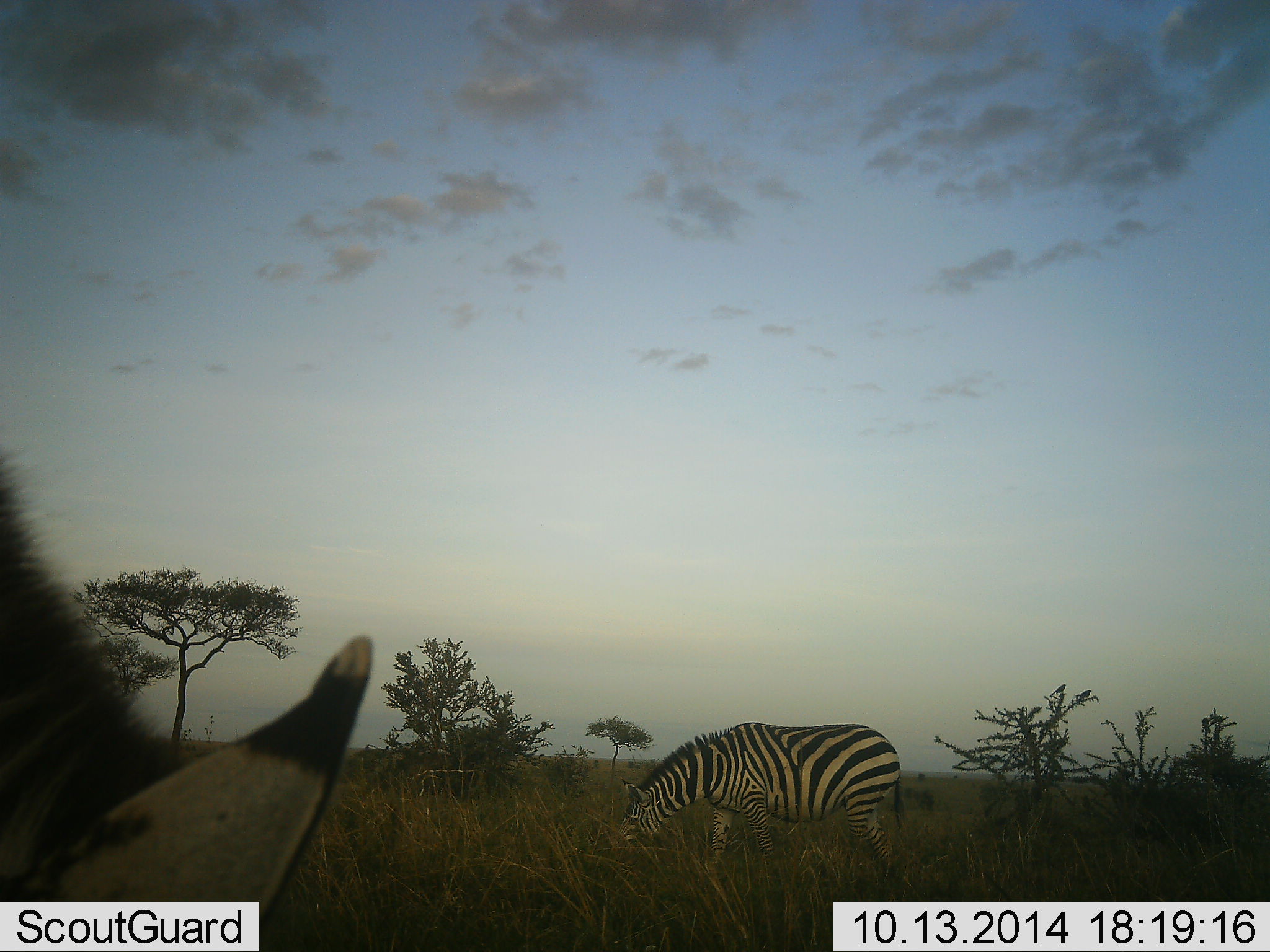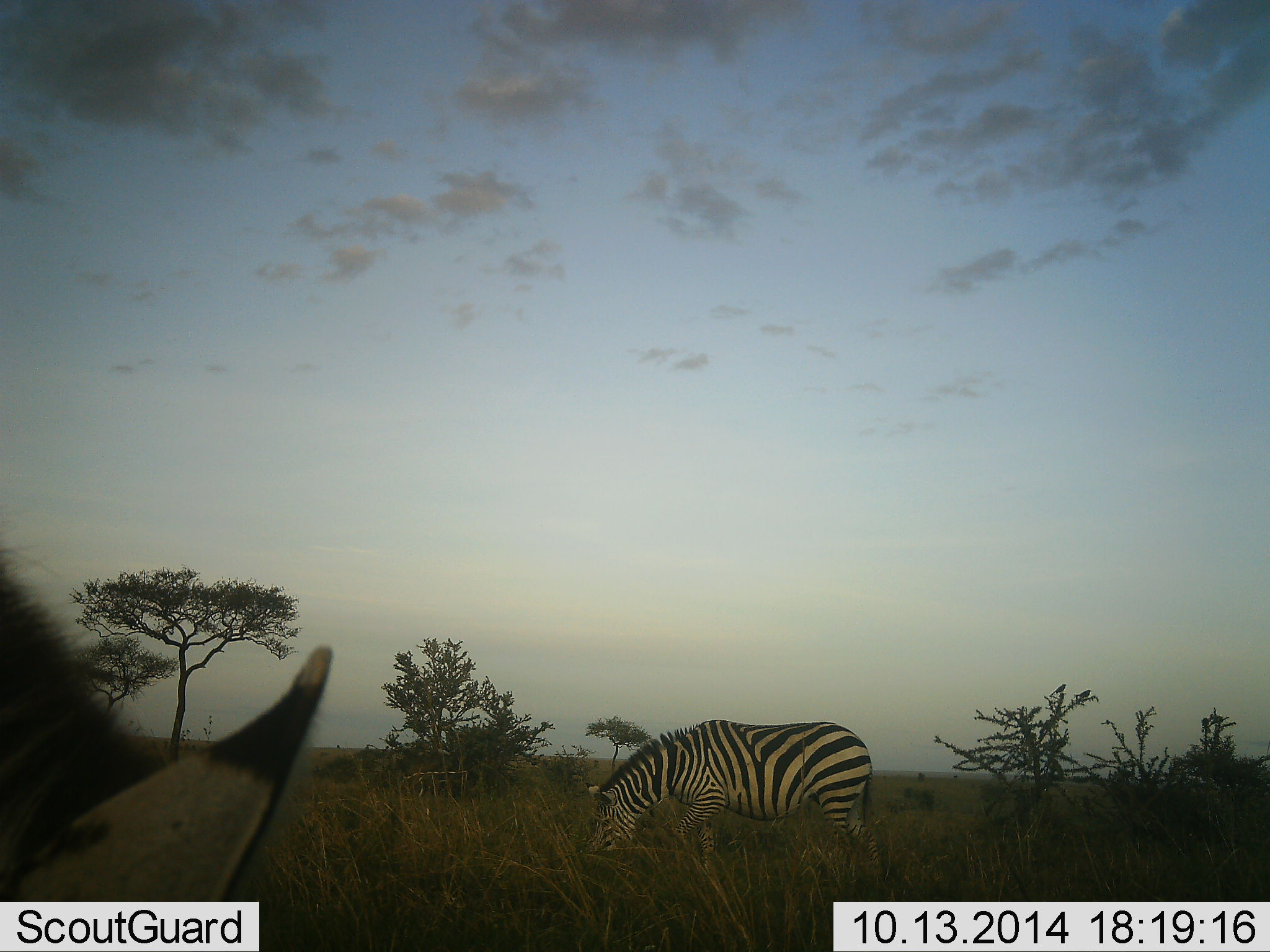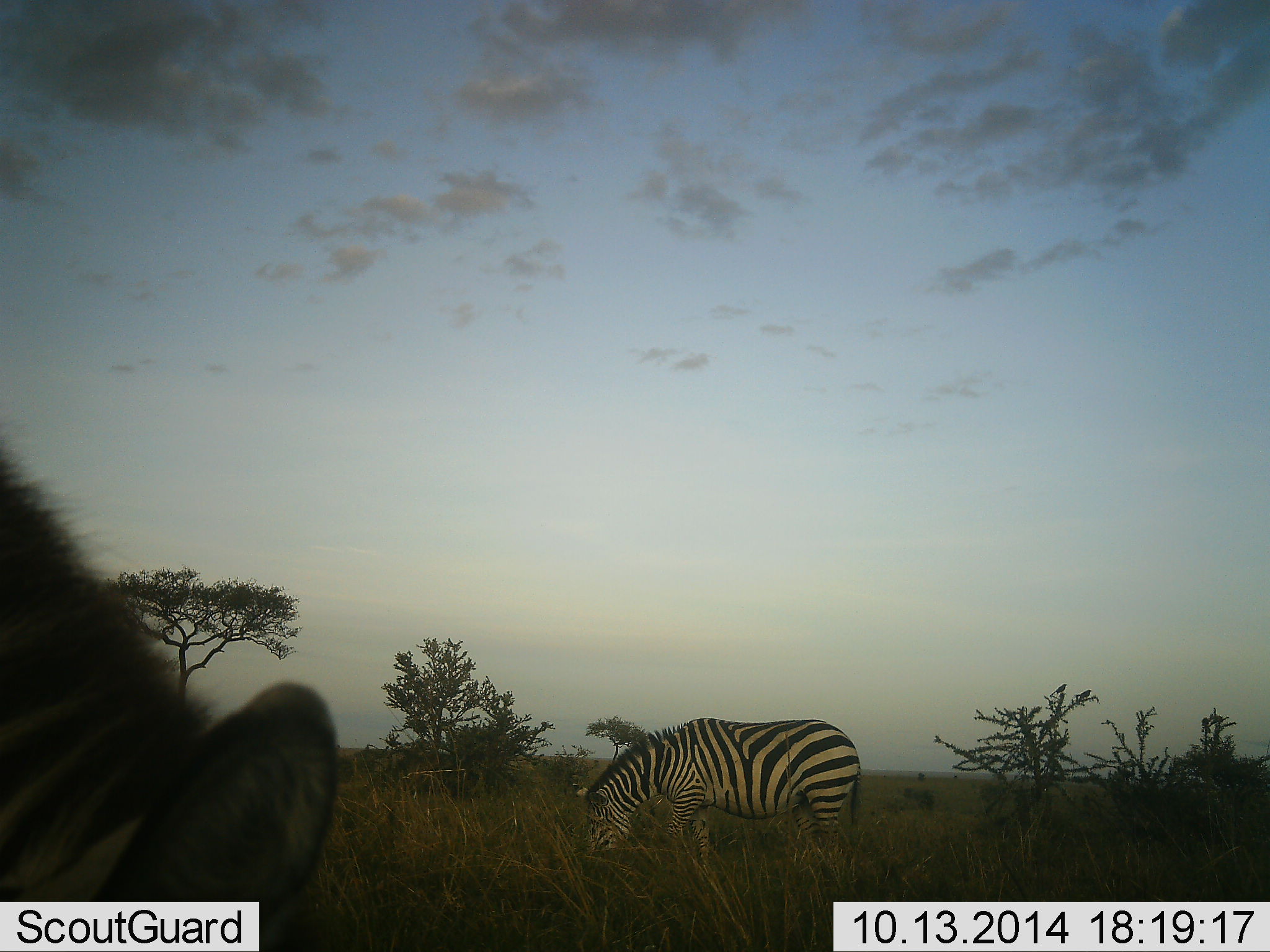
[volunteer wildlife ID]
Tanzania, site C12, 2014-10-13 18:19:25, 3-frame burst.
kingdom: Animalia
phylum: Chordata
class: Mammalia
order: Perissodactyla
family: Equidae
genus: Equus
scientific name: Equus quagga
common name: plains zebra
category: zebra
Zebra (plains zebra) (Equus quagga), count 2. Behavior (volunteer vote fractions): standing 10%, resting 0%, moving 20%, interacting 0%. Young present (vote fraction): 0%. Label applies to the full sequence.